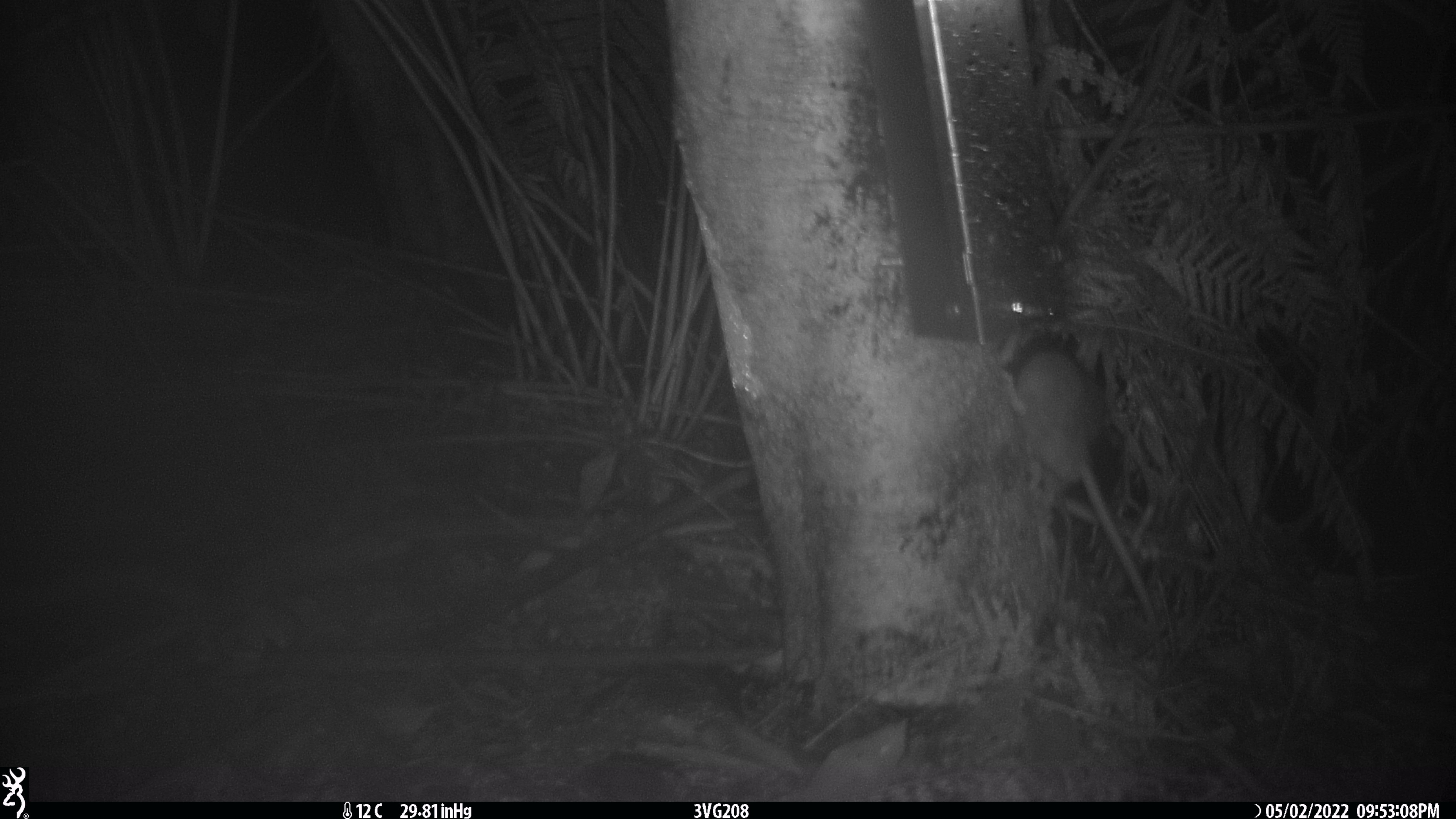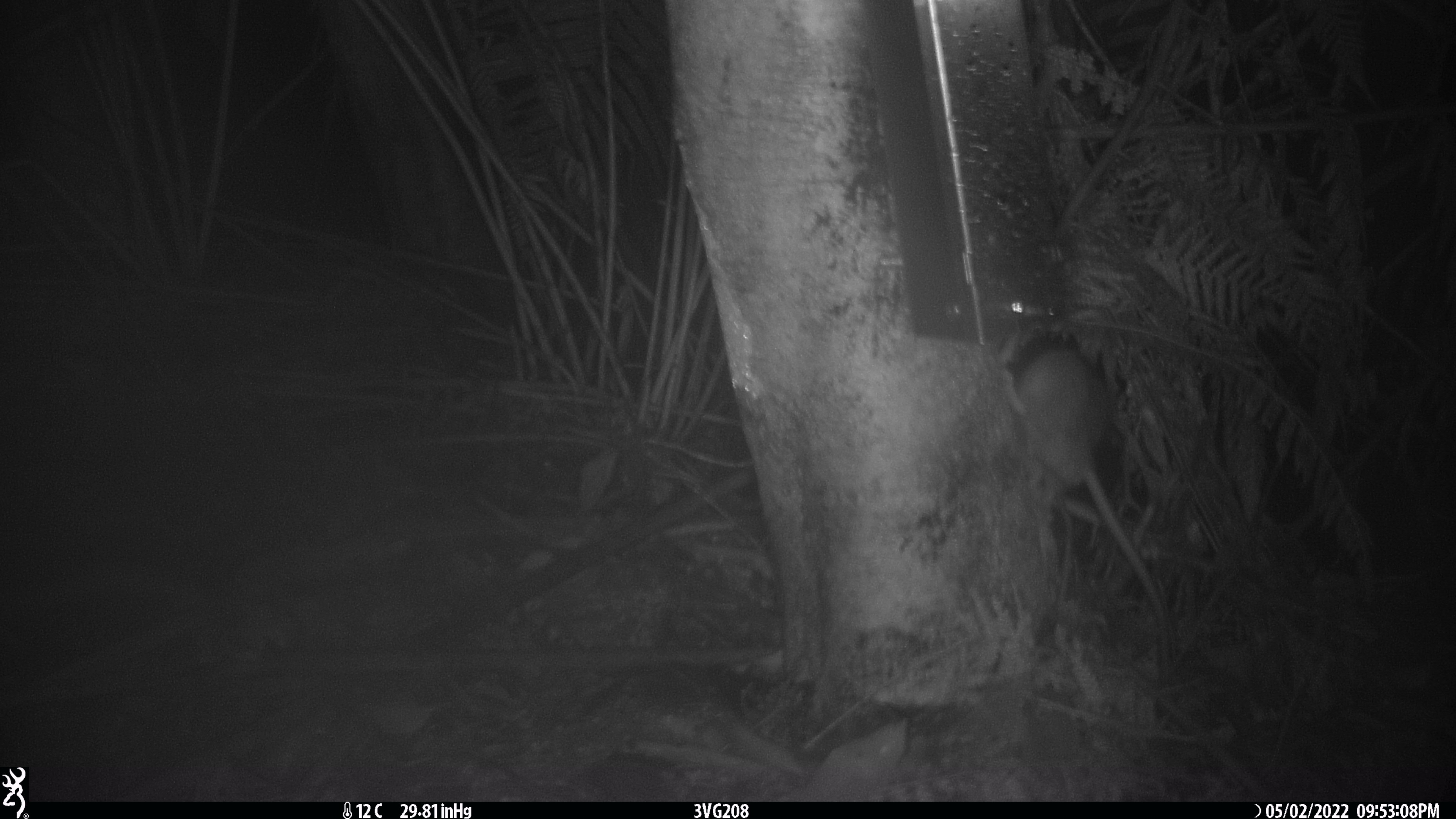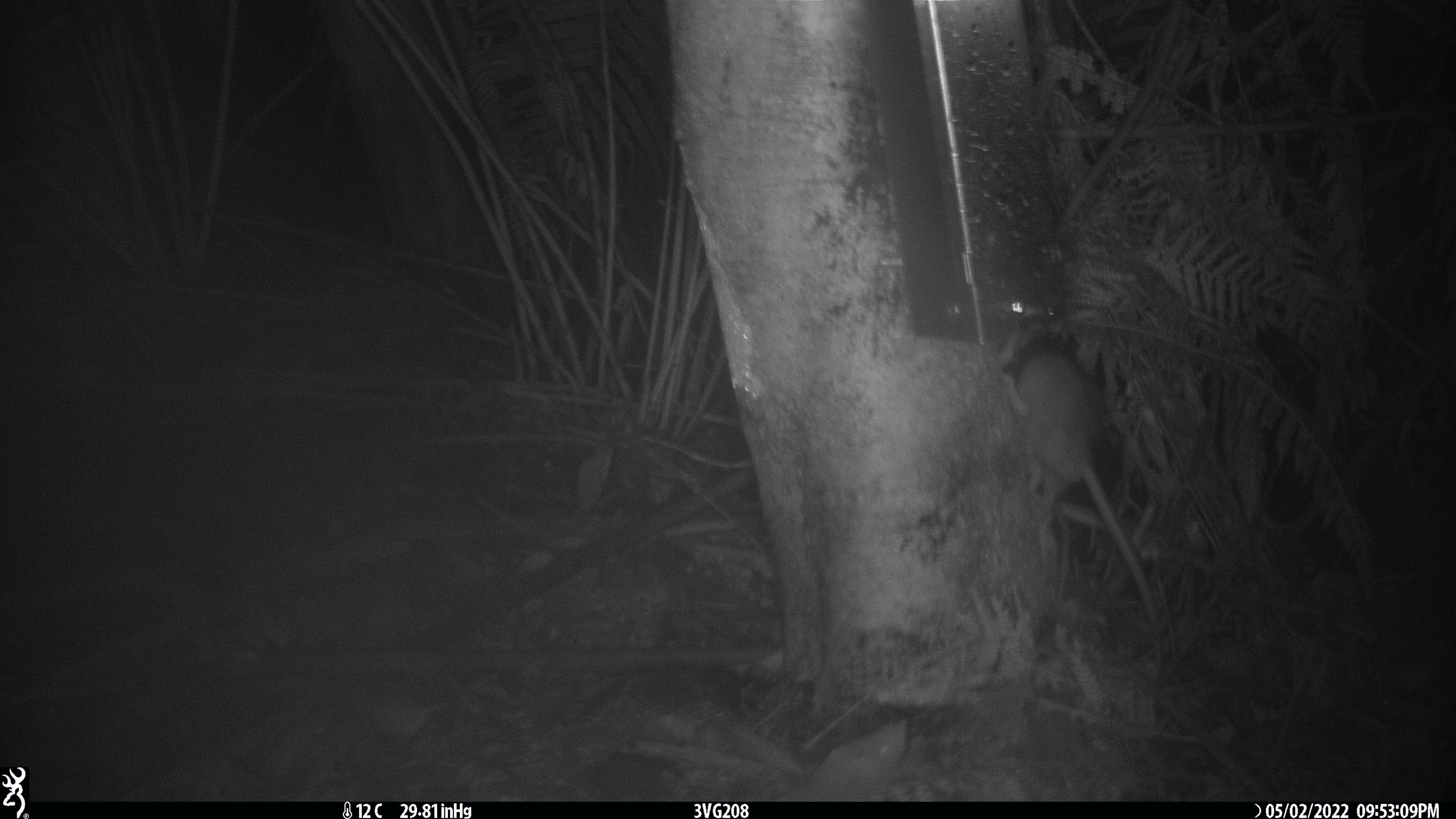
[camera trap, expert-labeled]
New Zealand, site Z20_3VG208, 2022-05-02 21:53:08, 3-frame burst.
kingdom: Animalia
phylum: Chordata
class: Mammalia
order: Rodentia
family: Muridae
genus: Rattus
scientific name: Rattus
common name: rat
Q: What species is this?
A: Rat (Rattus).